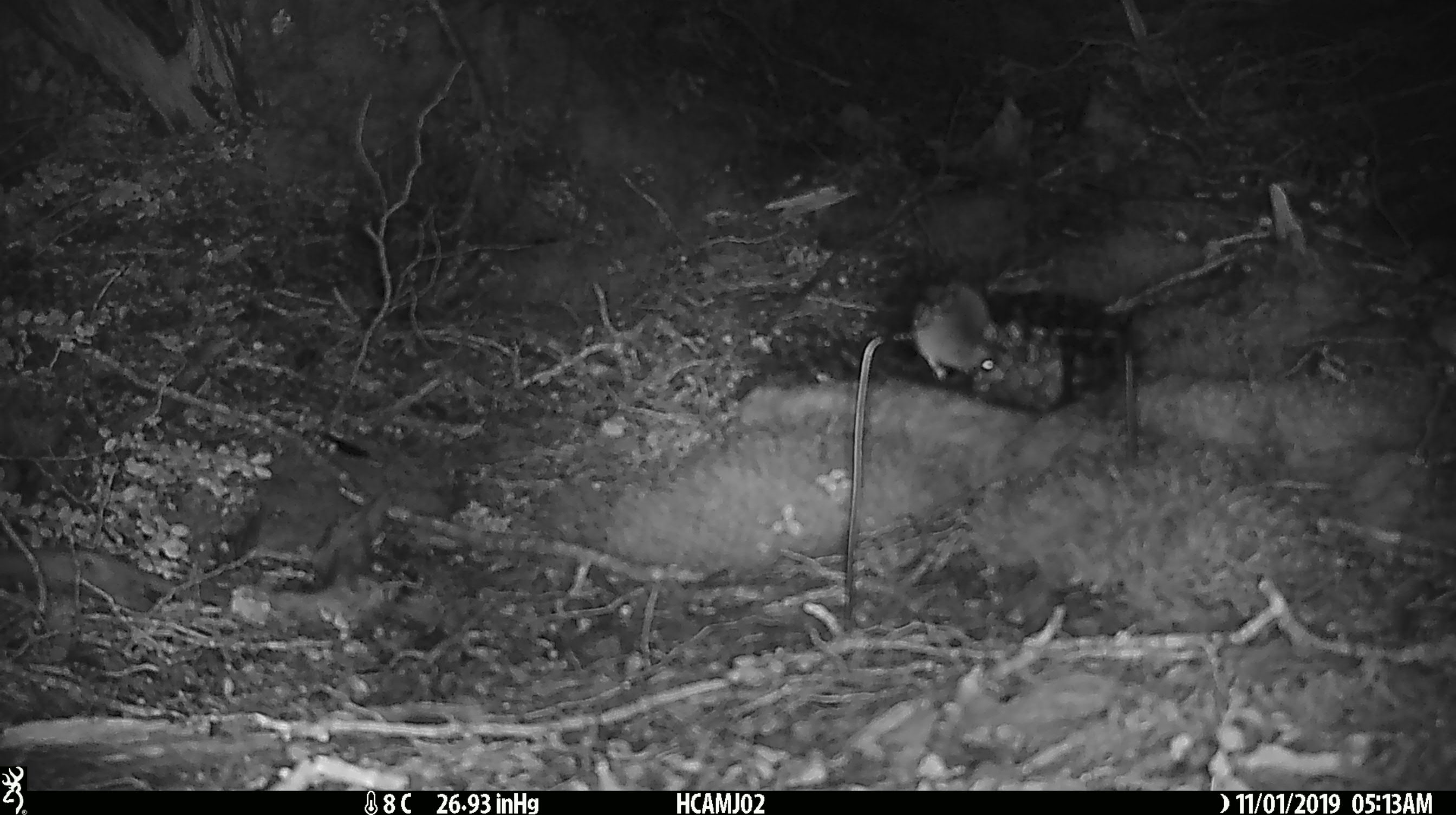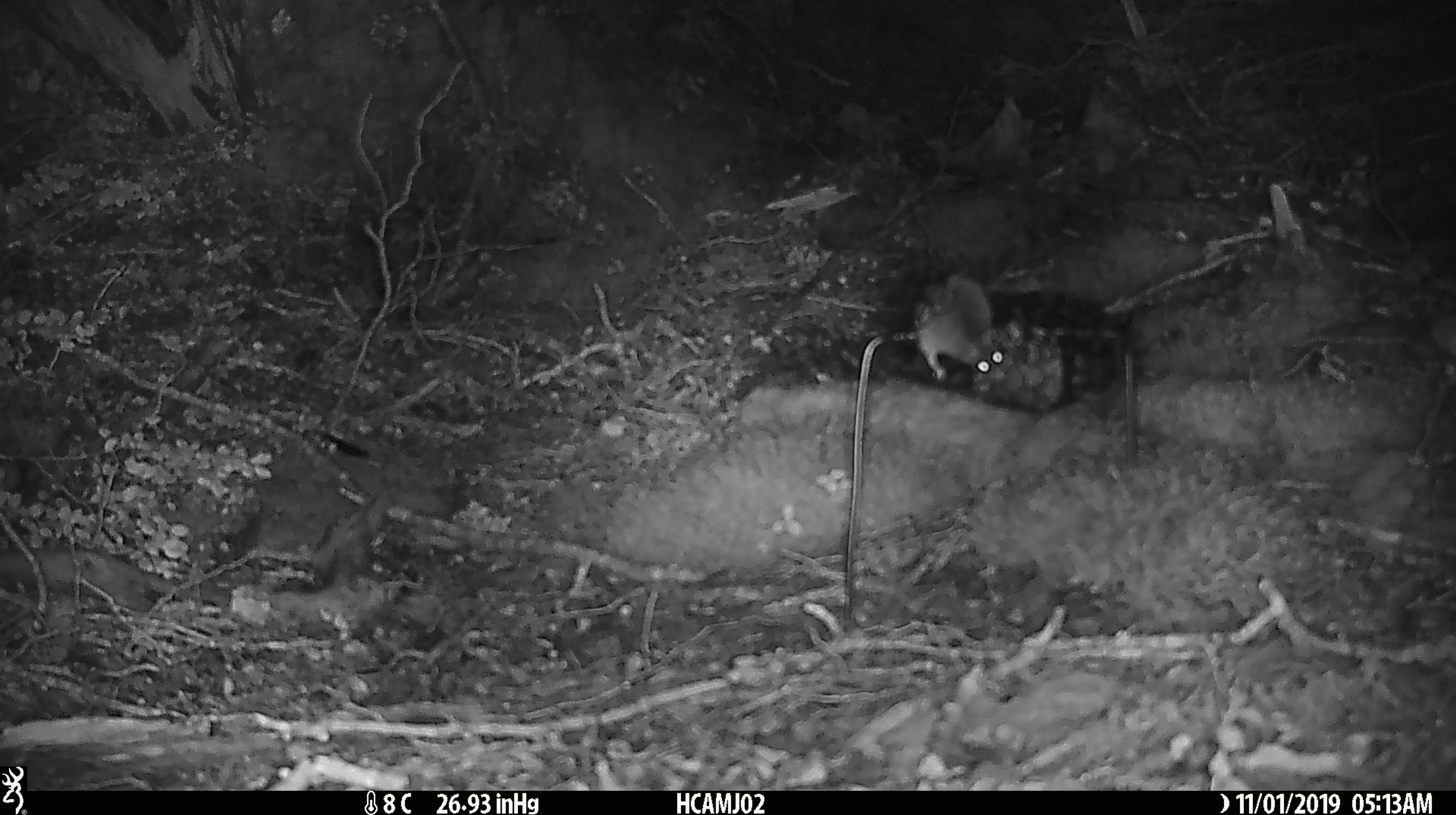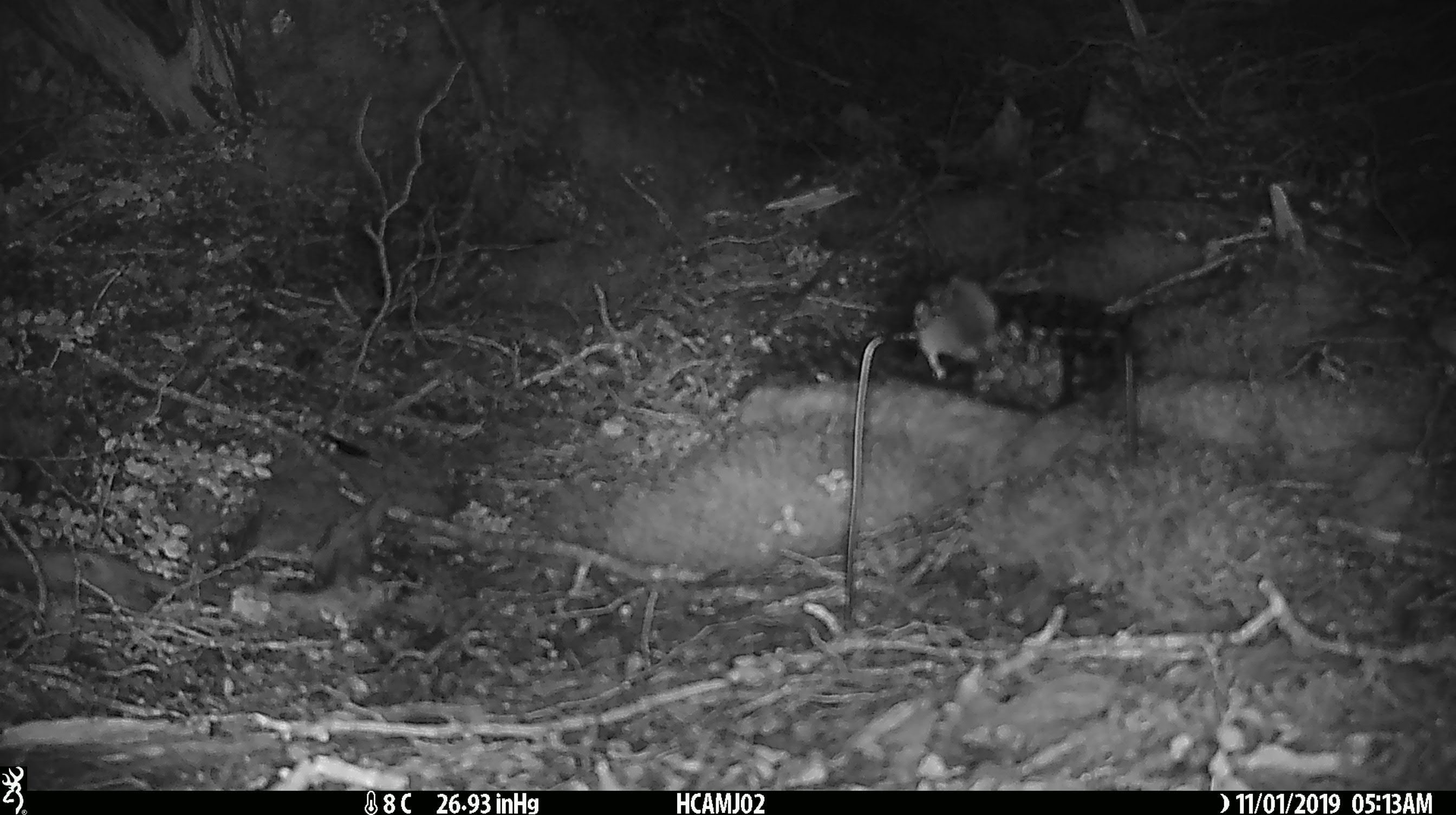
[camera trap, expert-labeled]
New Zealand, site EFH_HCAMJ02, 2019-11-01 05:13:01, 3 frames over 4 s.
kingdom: Animalia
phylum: Chordata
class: Mammalia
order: Rodentia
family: Muridae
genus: Mus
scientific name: Mus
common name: mouse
Mouse (Mus).